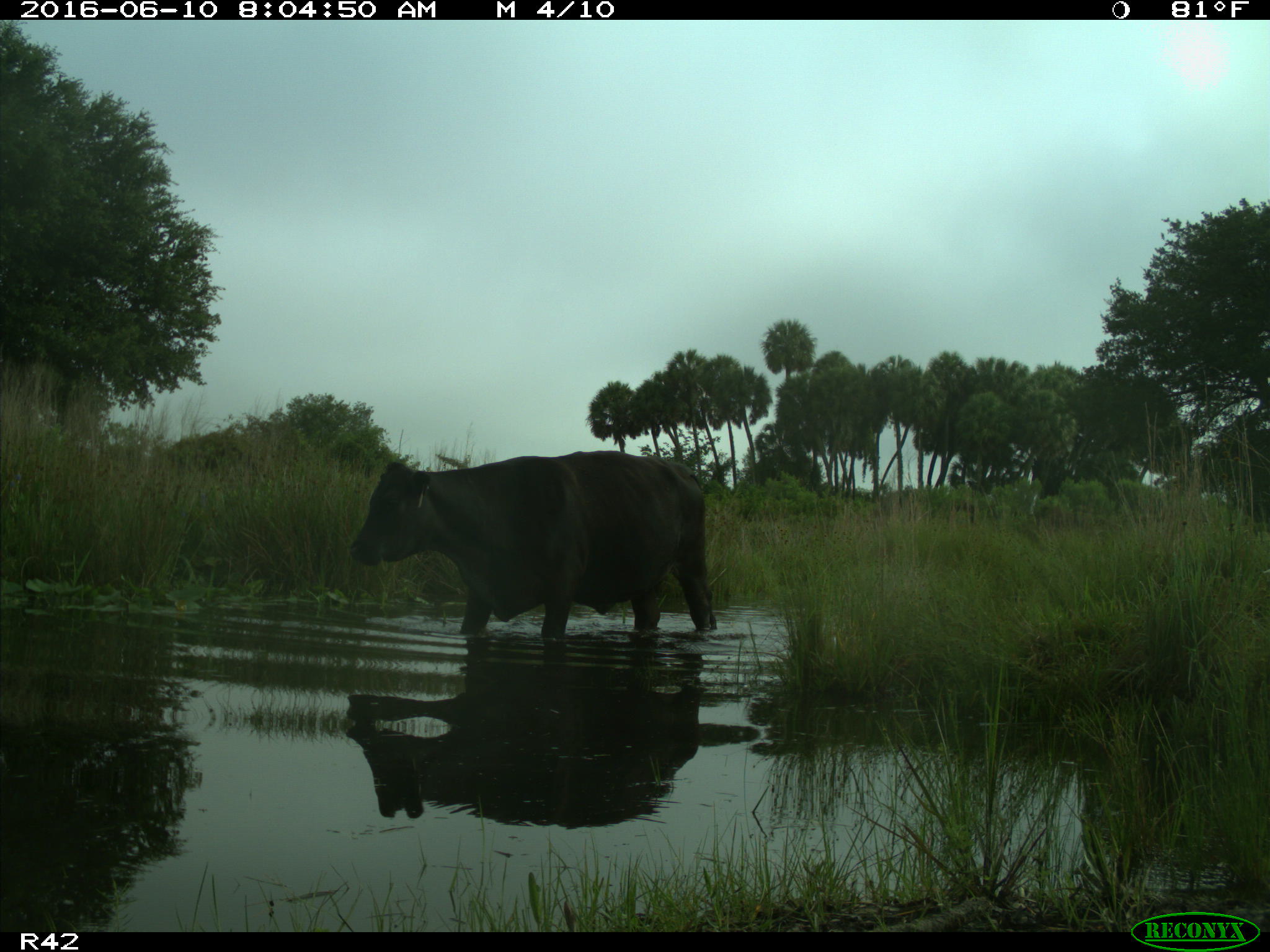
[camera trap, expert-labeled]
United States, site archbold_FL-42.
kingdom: Animalia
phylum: Chordata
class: Mammalia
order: Artiodactyla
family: Bovidae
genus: Bos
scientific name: Bos taurus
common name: domestic cow